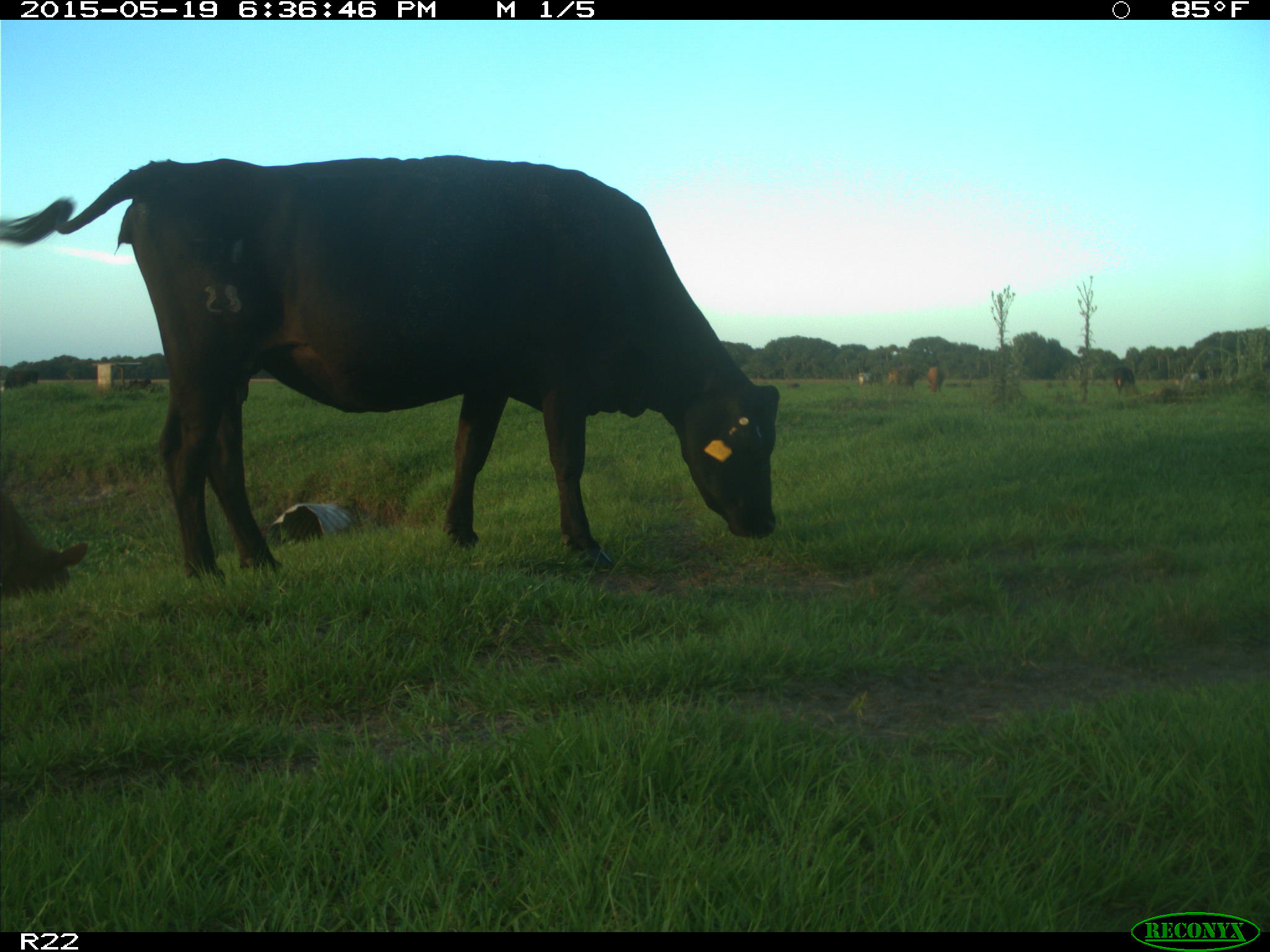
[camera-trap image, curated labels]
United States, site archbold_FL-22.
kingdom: Animalia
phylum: Chordata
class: Mammalia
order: Artiodactyla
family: Bovidae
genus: Bos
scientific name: Bos taurus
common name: domestic cow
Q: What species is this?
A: Bos taurus (domestic cow).